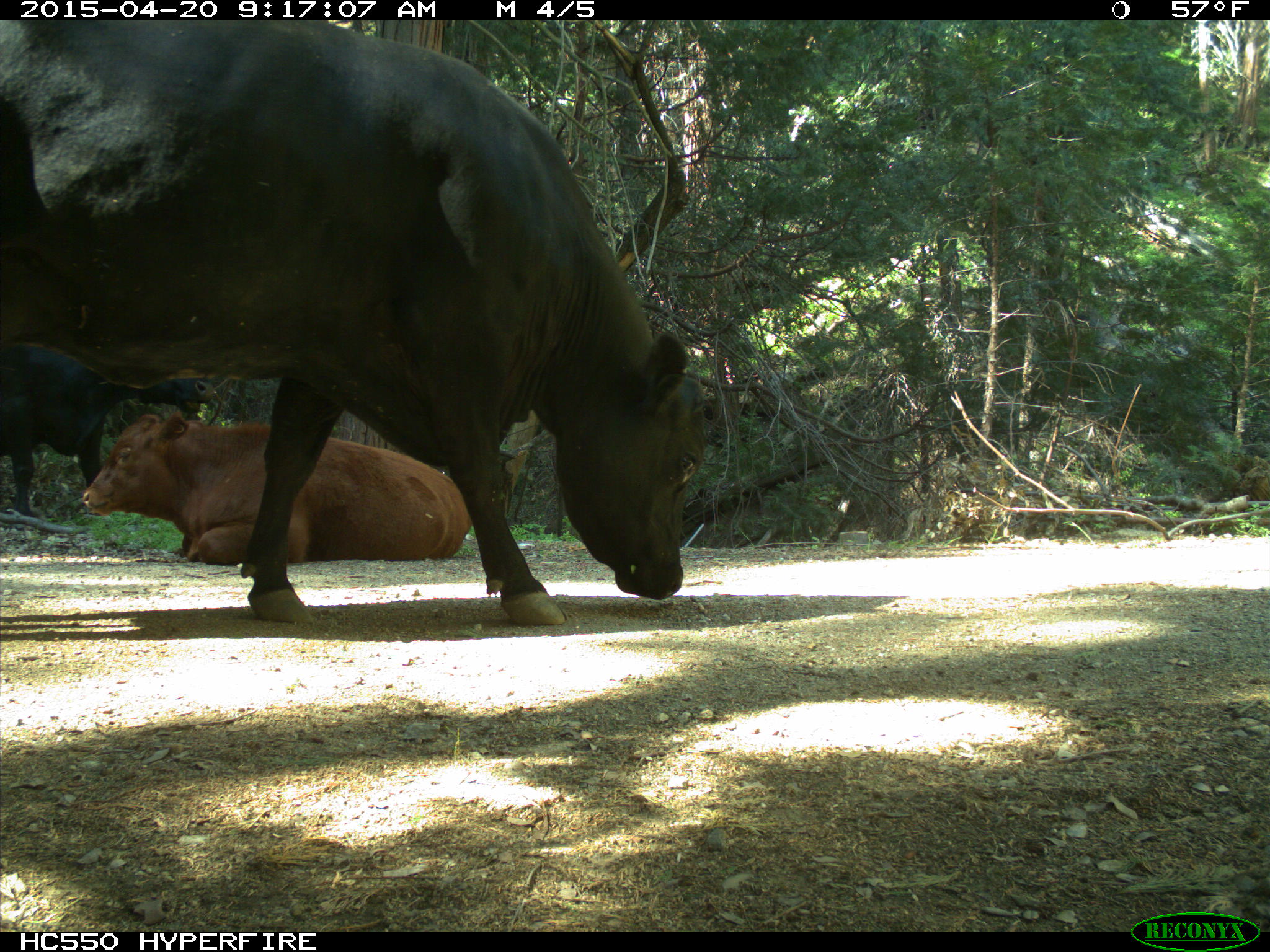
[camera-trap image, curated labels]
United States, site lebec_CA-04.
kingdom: Animalia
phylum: Chordata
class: Mammalia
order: Artiodactyla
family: Bovidae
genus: Bos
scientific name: Bos taurus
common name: domestic cow